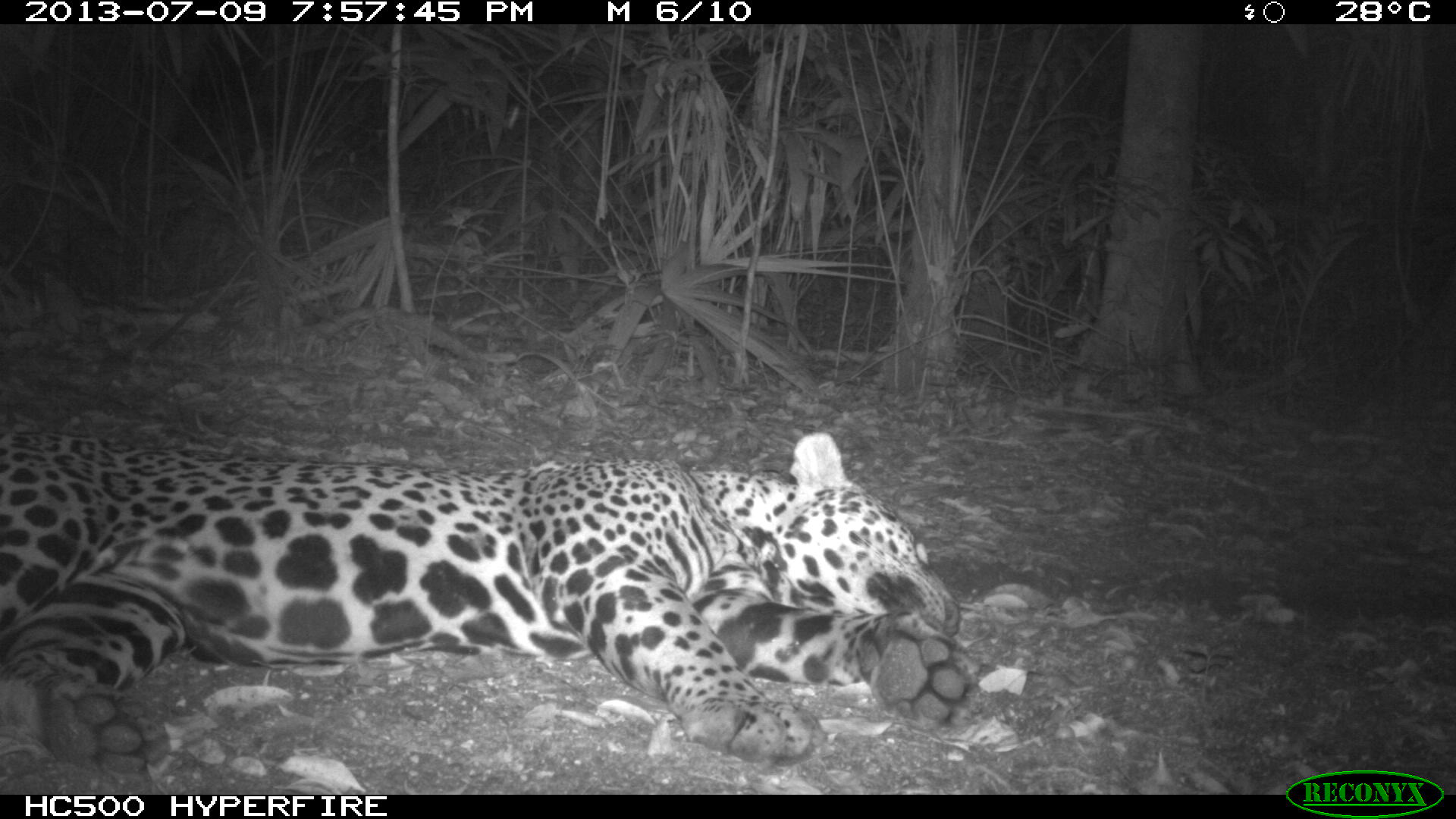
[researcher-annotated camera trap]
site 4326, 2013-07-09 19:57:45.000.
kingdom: Animalia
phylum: Chordata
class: Mammalia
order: Carnivora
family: Felidae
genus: Panthera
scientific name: Panthera onca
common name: jaguar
Panthera onca (jaguar), count 1, sex male.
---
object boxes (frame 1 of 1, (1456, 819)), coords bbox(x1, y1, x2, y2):
panthera onca: bbox(0, 429, 968, 790)